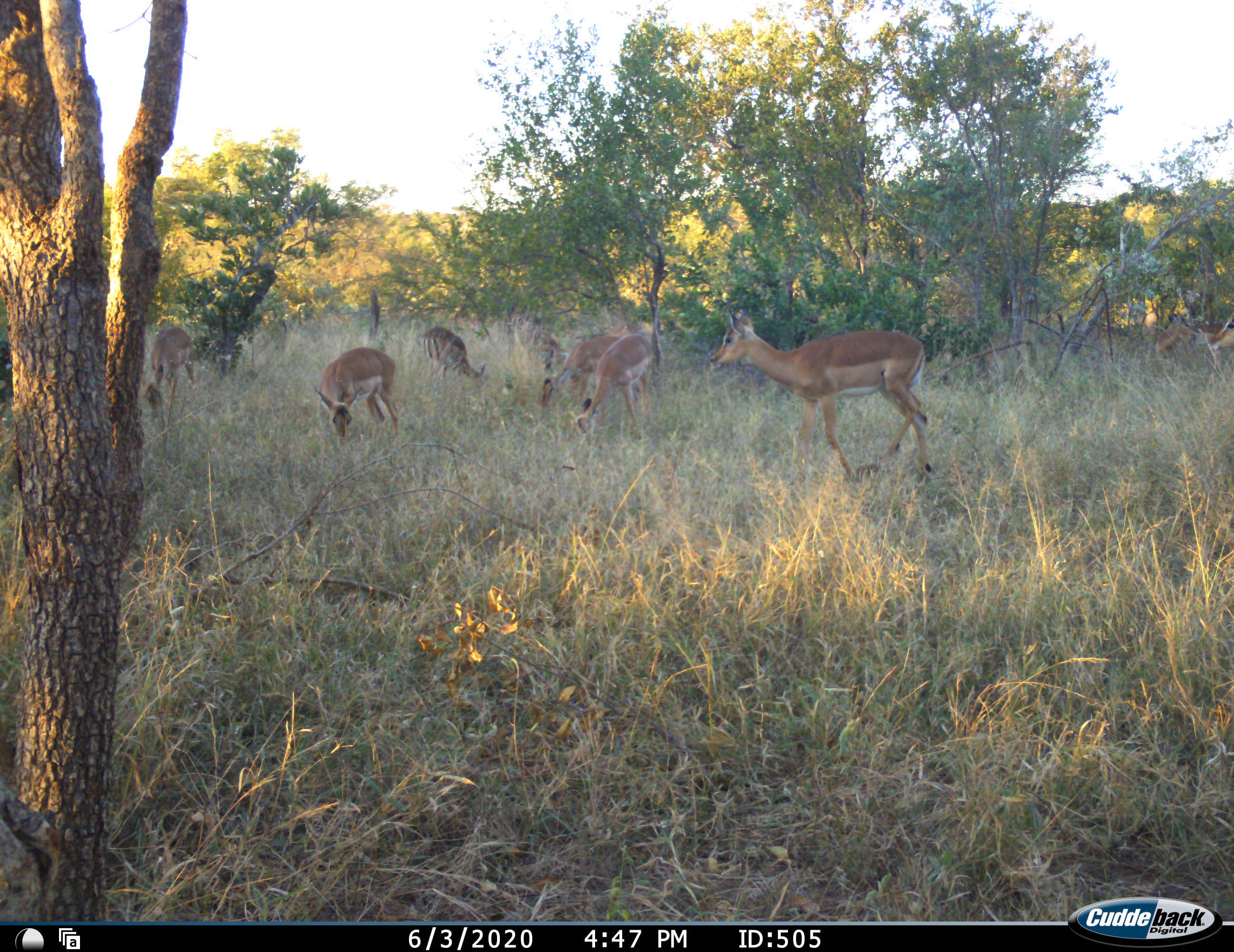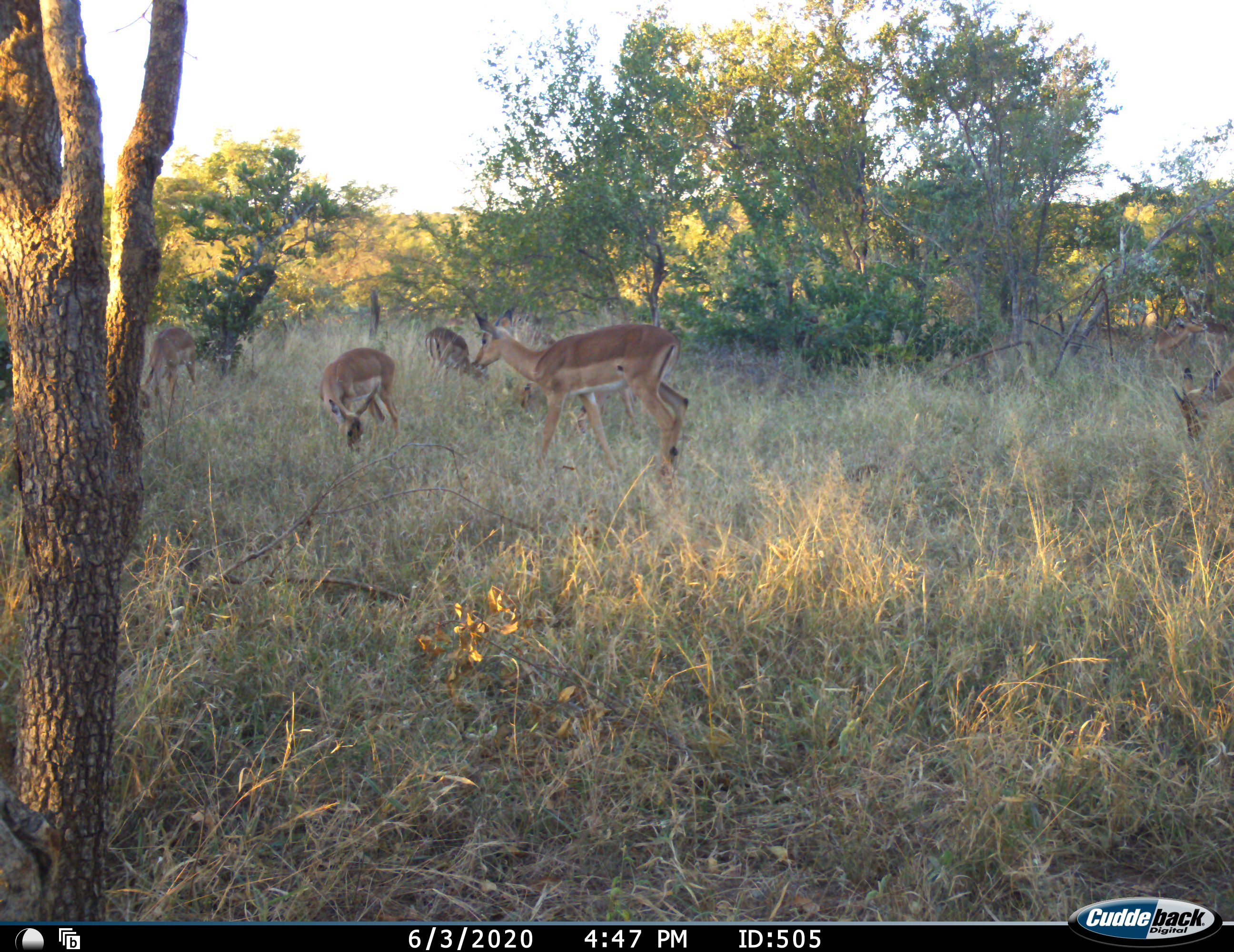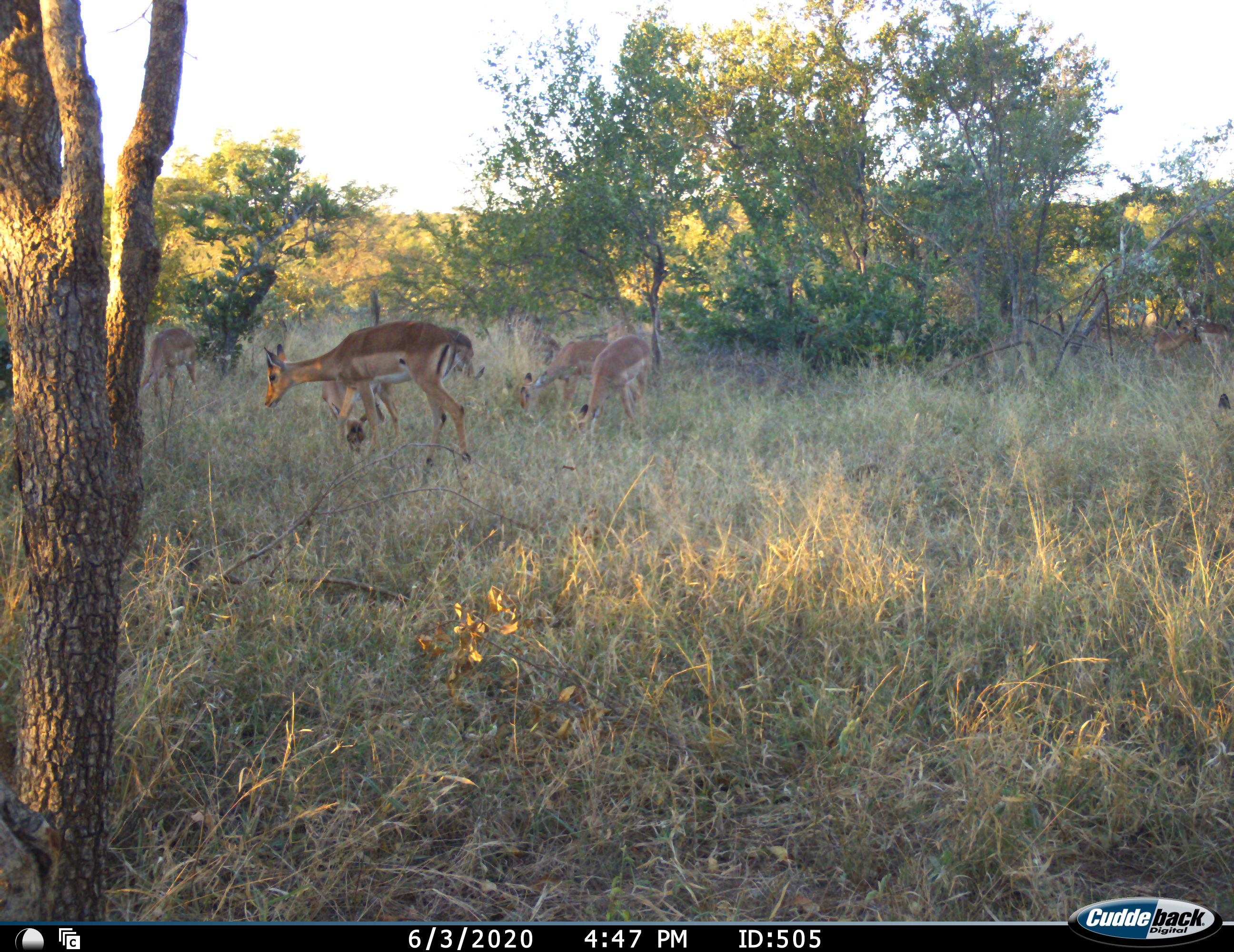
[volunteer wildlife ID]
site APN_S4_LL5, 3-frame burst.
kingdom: Animalia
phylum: Chordata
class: Mammalia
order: Artiodactyla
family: Bovidae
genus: Aepyceros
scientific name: Aepyceros melampus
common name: impala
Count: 8.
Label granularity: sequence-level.